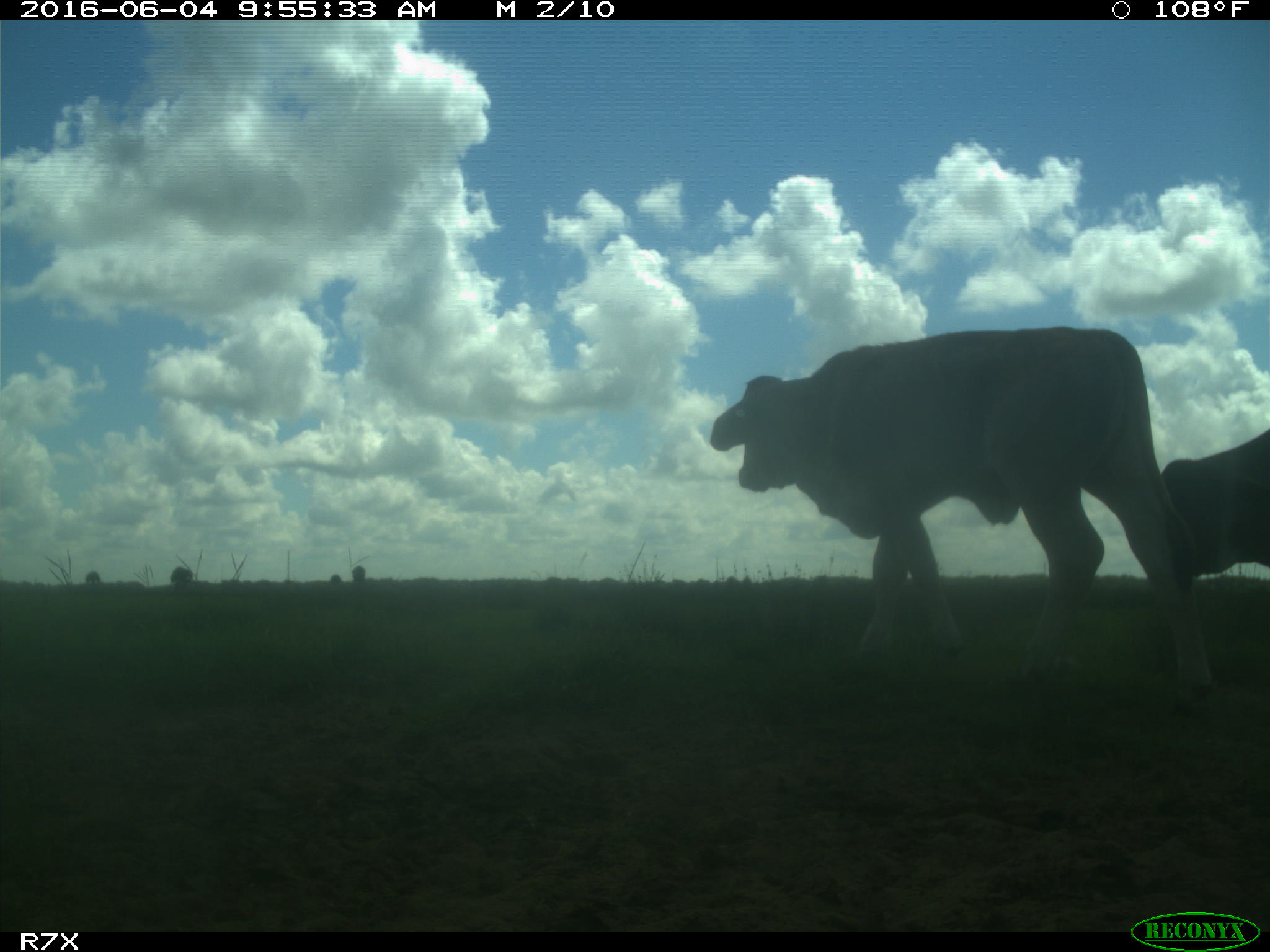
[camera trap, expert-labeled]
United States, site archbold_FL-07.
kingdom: Animalia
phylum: Chordata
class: Mammalia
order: Artiodactyla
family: Bovidae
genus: Bos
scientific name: Bos taurus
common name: domestic cow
Bos taurus (domestic cow).